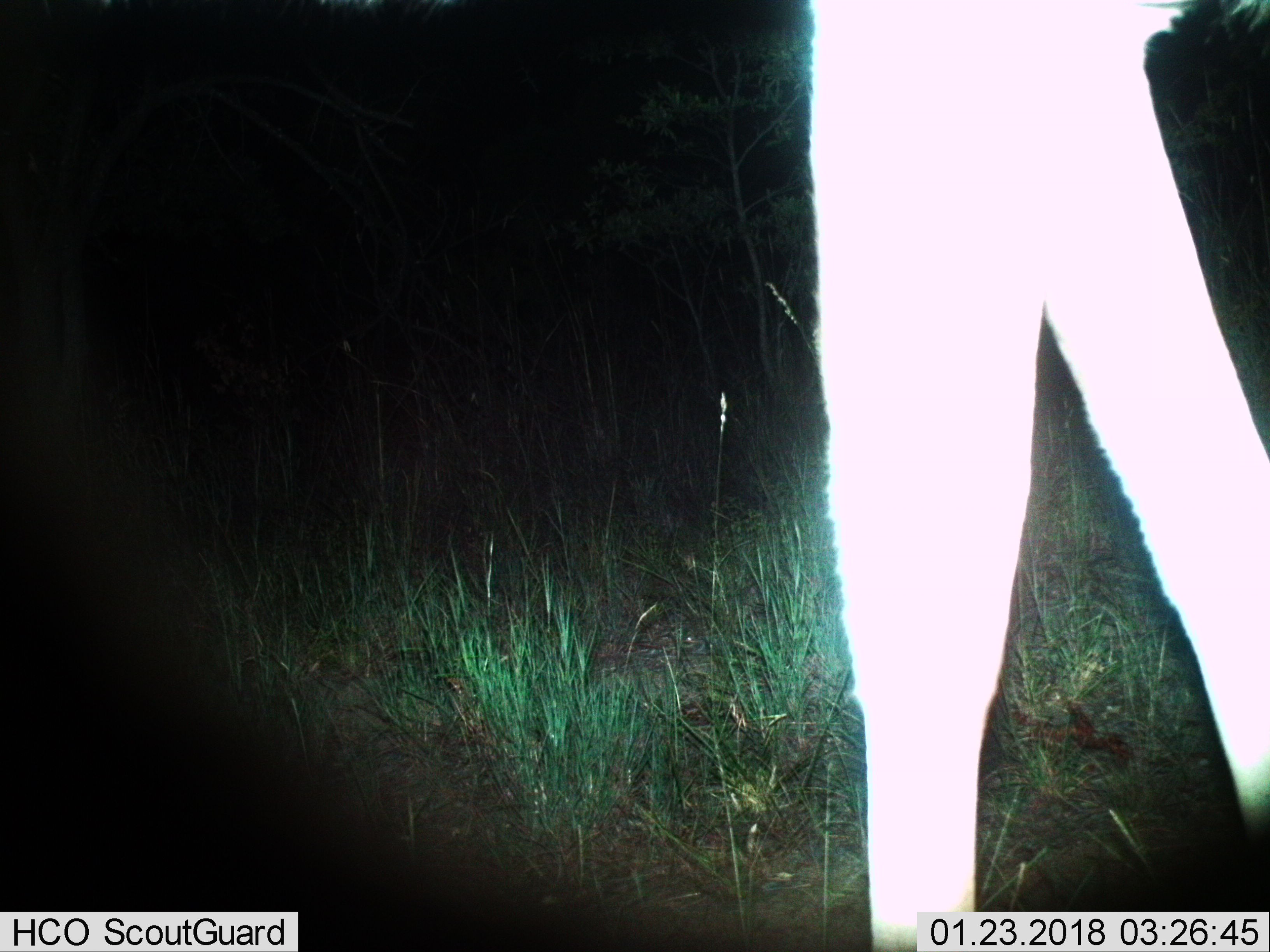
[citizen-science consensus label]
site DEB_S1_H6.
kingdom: Animalia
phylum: Chordata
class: Mammalia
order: Artiodactyla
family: Giraffidae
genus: Giraffa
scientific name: Giraffa camelopardalis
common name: giraffe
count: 1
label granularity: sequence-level